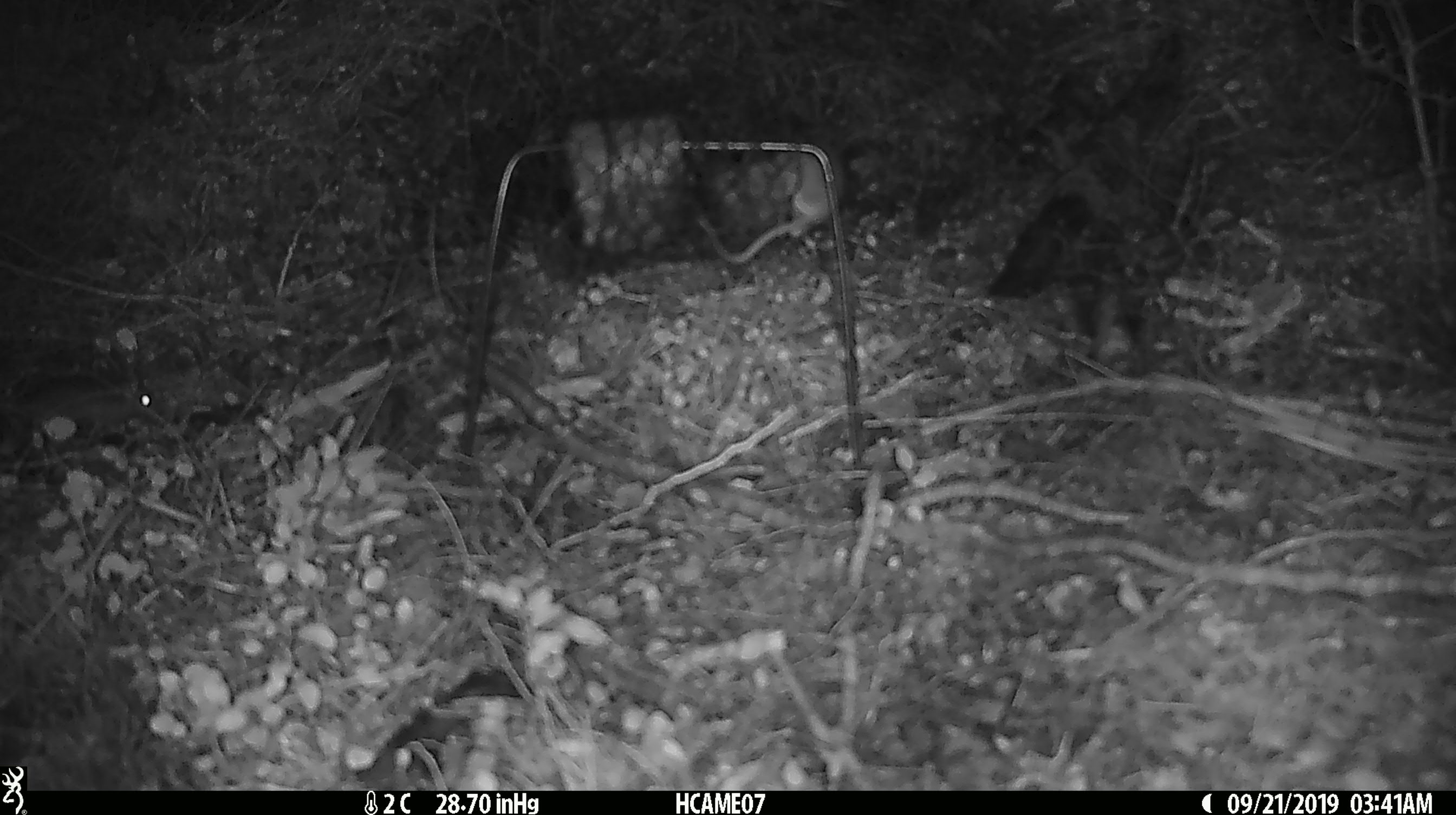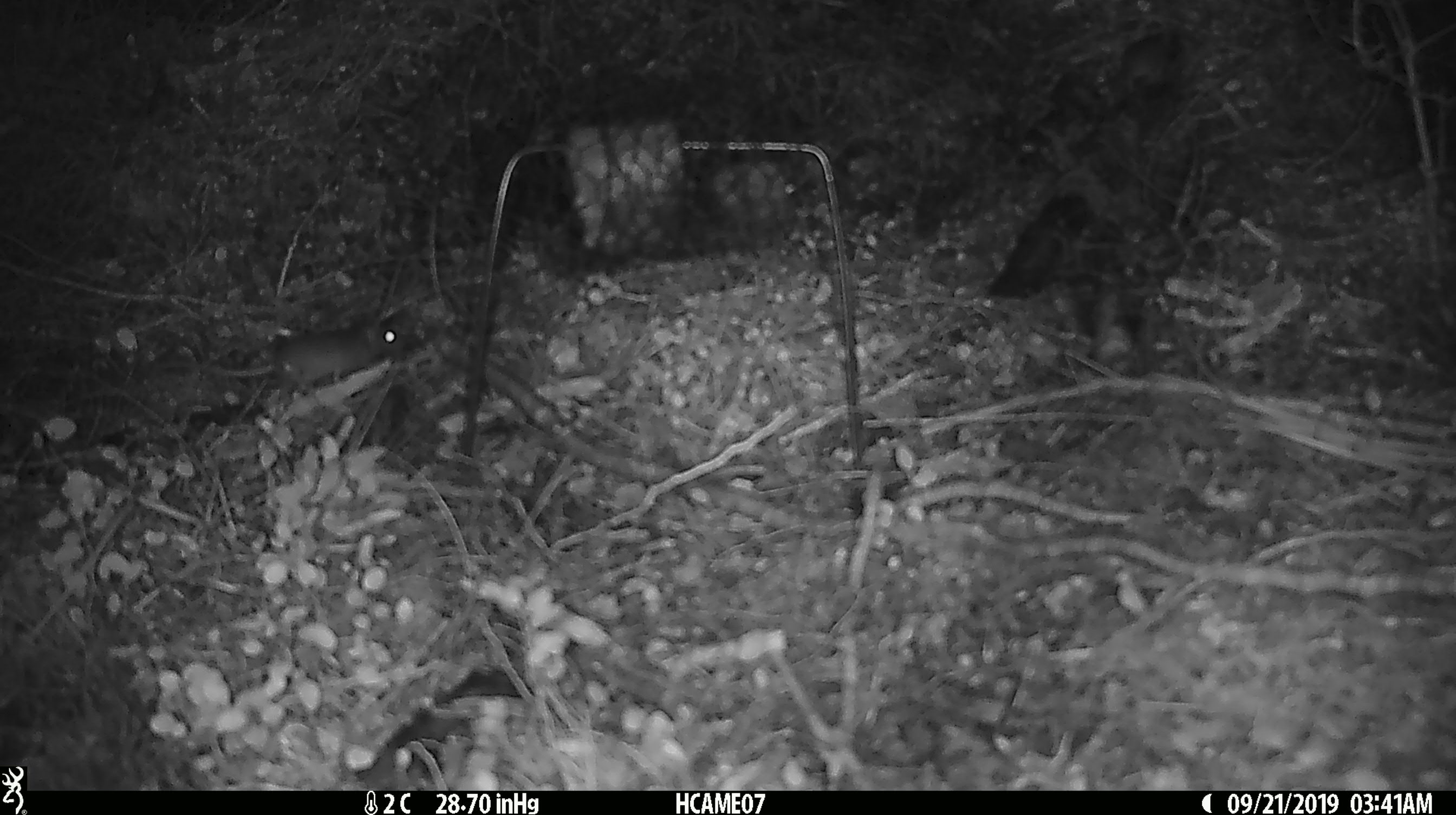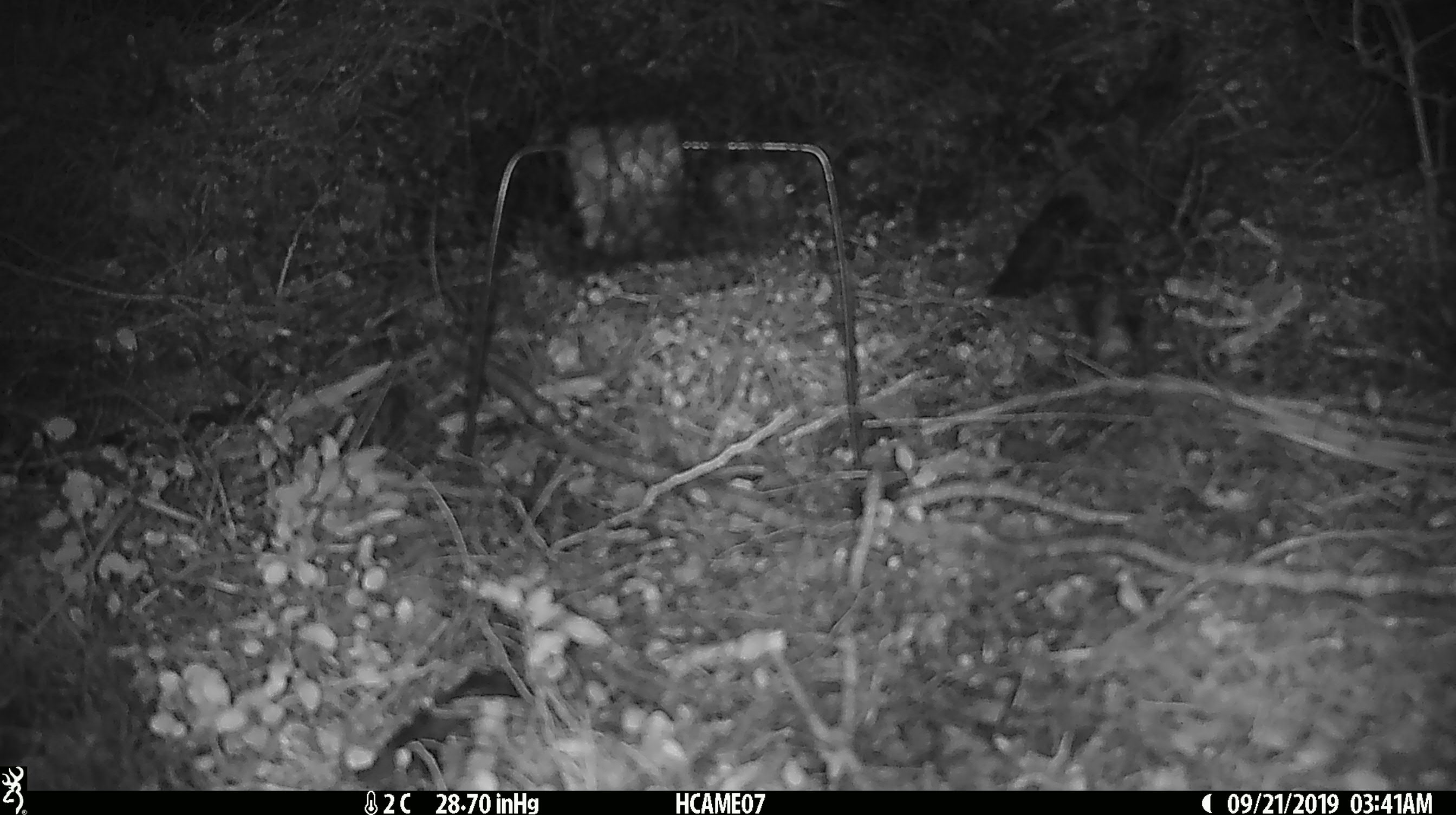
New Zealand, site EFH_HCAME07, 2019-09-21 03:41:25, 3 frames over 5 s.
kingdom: Animalia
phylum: Chordata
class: Mammalia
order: Rodentia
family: Muridae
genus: Mus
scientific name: Mus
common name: mouse